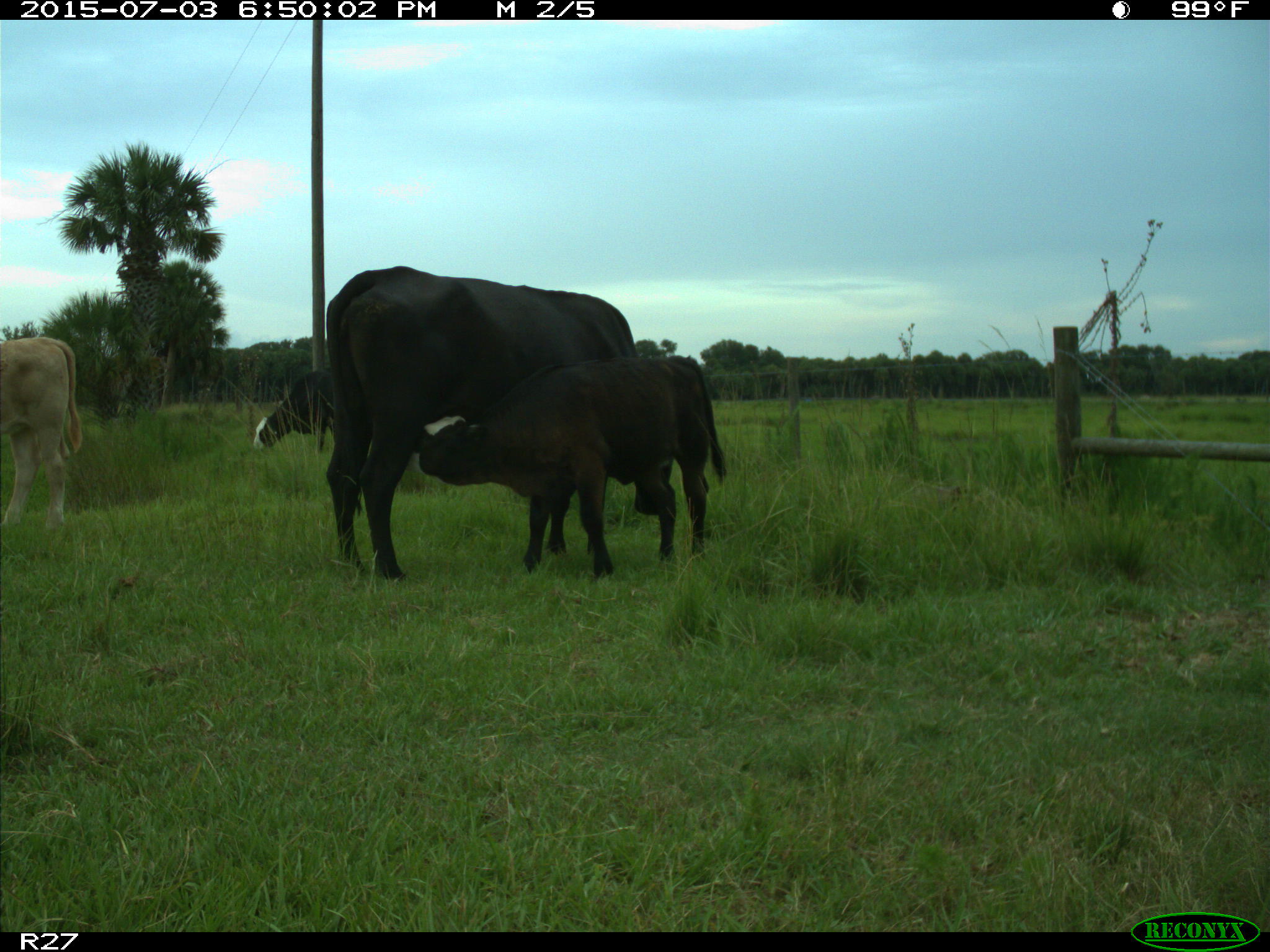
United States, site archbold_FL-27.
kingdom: Animalia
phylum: Chordata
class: Mammalia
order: Artiodactyla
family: Bovidae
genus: Bos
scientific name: Bos taurus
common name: domestic cow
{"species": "Bos taurus (domestic cow)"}